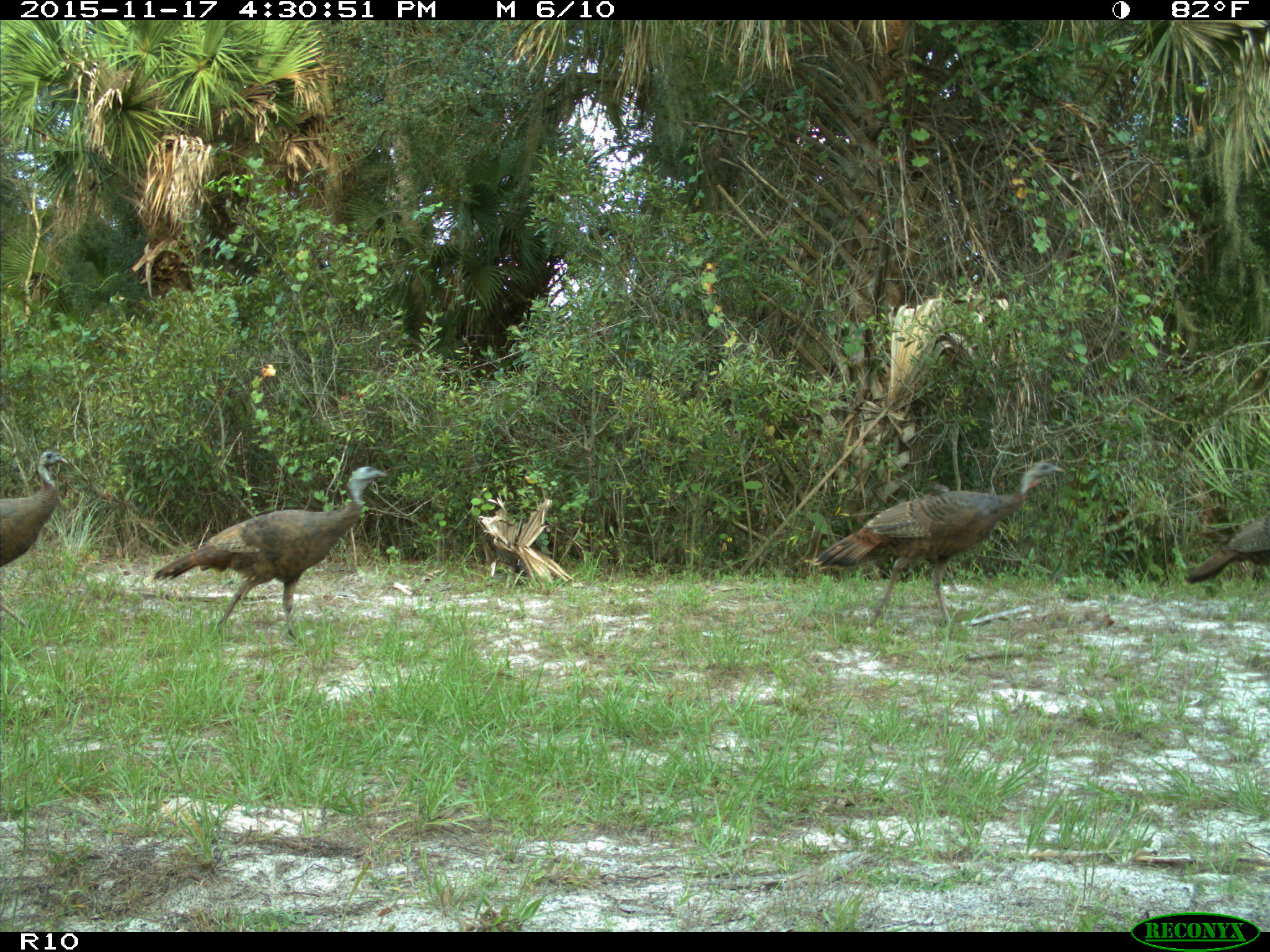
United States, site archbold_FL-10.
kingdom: Animalia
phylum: Chordata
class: Aves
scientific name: Aves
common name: birds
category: unidentified bird